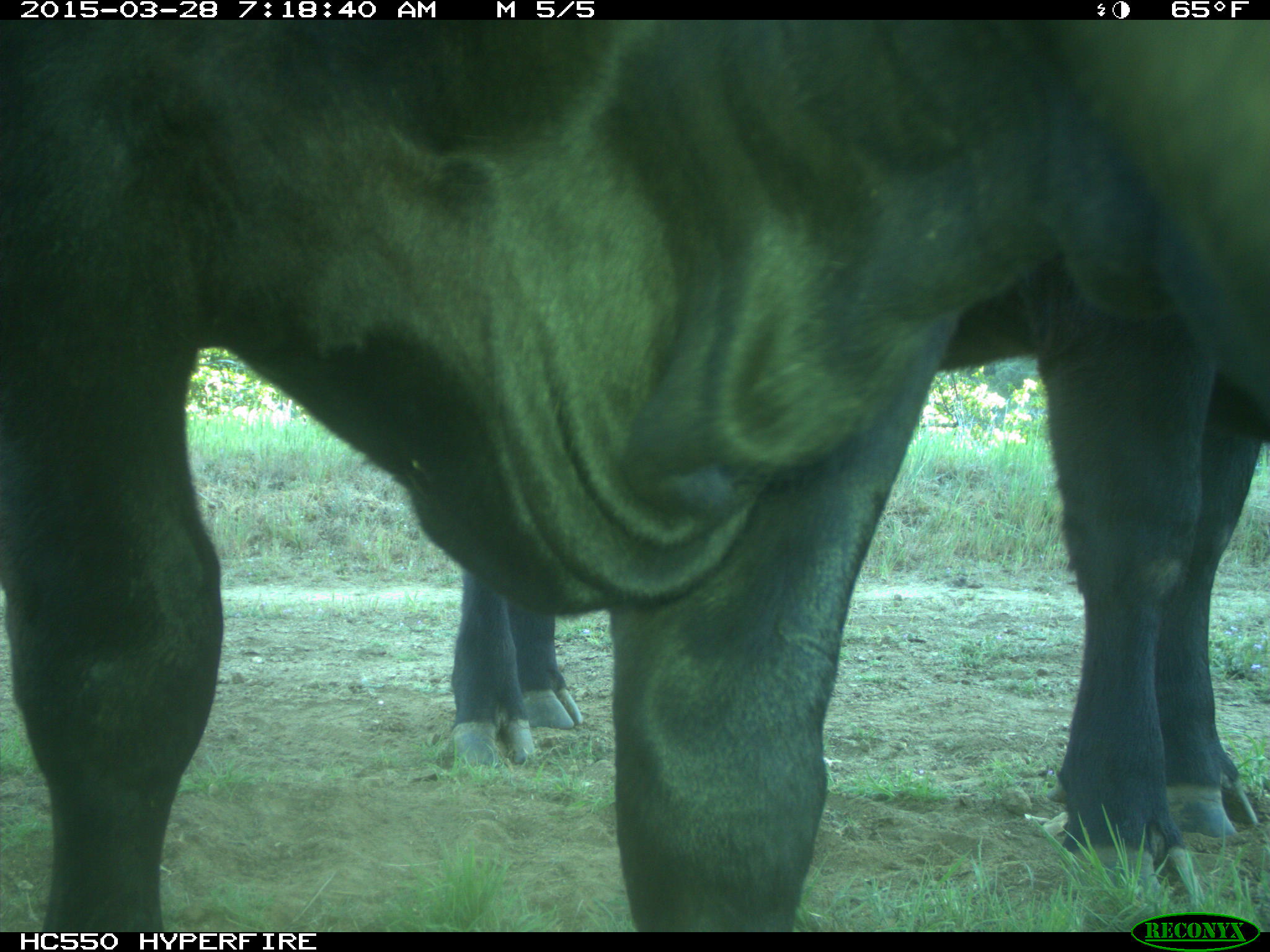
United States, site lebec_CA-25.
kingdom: Animalia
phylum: Chordata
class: Mammalia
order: Artiodactyla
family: Bovidae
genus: Bos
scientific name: Bos taurus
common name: domestic cow